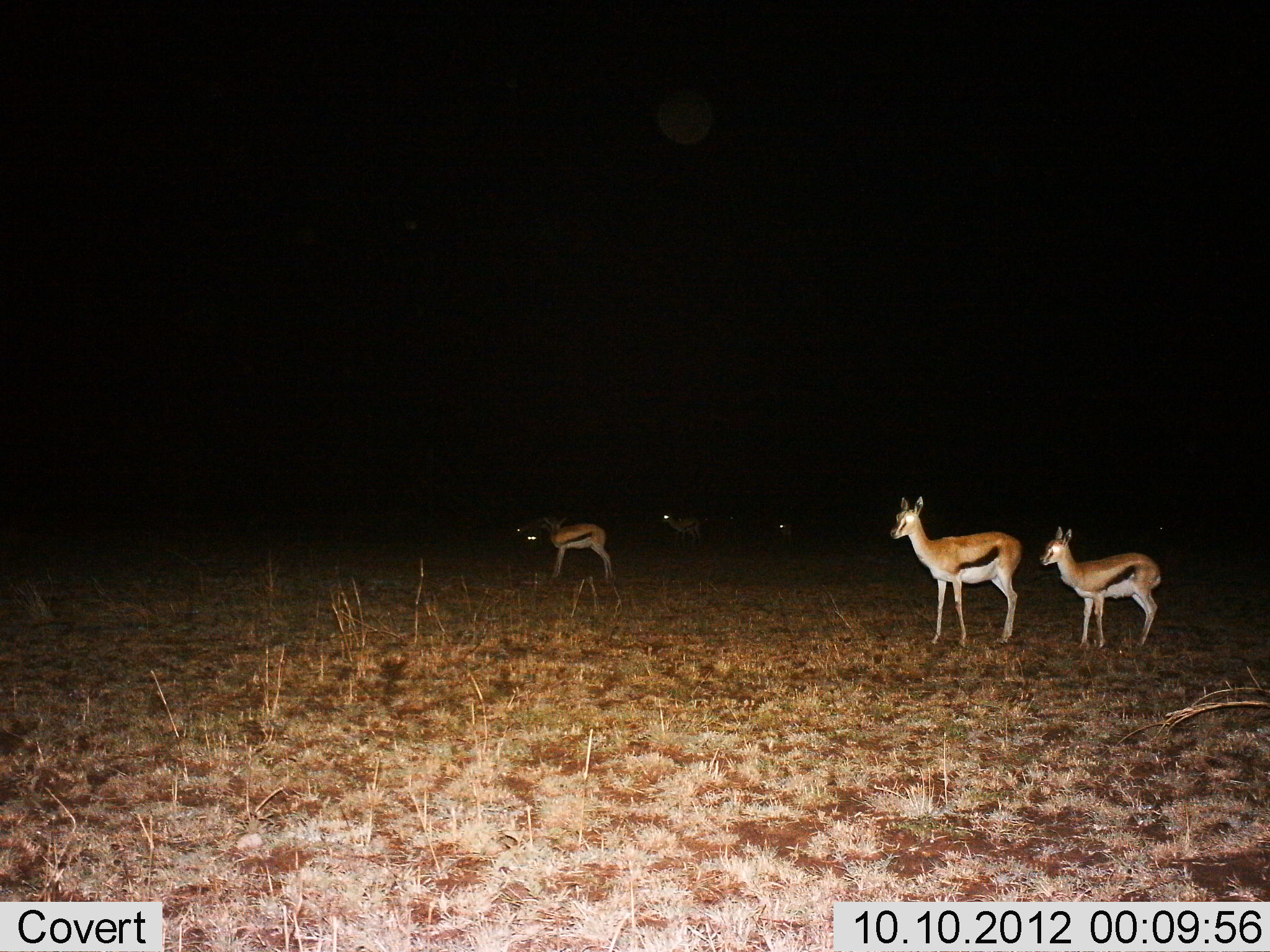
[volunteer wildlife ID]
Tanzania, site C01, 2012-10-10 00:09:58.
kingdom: Animalia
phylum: Chordata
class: Mammalia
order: Artiodactyla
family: Bovidae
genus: Eudorcas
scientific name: Eudorcas thomsonii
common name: thomson's gazelle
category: gazellethomsons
Gazellethomsons (thomson's gazelle) (Eudorcas thomsonii), count 6. Behavior (volunteer vote fractions): standing 100%, resting 0%, moving 10%, interacting 0%. Young present (vote fraction): 30%. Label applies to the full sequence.